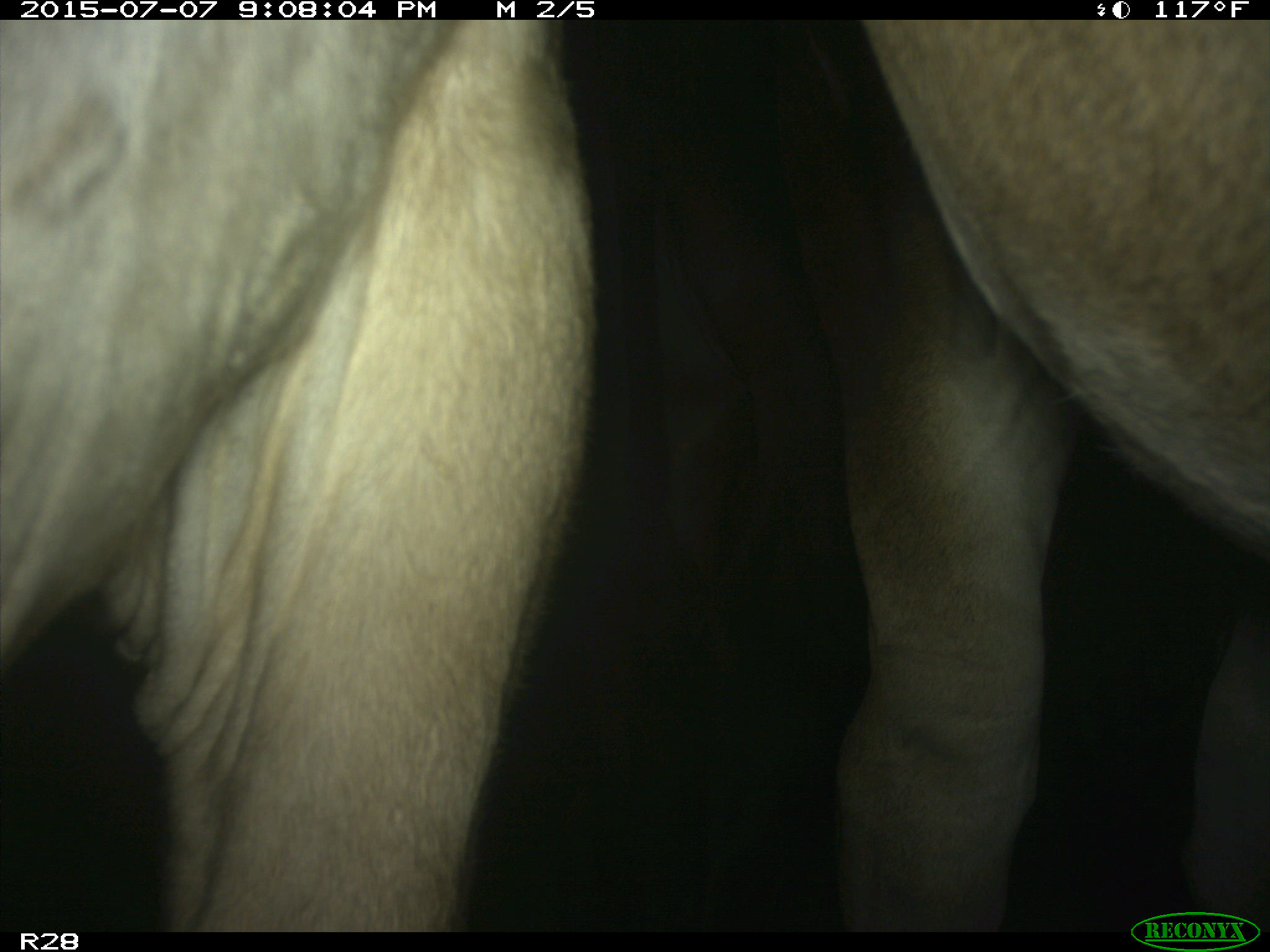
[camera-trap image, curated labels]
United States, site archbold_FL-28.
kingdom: Animalia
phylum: Chordata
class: Mammalia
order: Artiodactyla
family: Bovidae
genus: Bos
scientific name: Bos taurus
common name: domestic cow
Bos taurus (domestic cow).